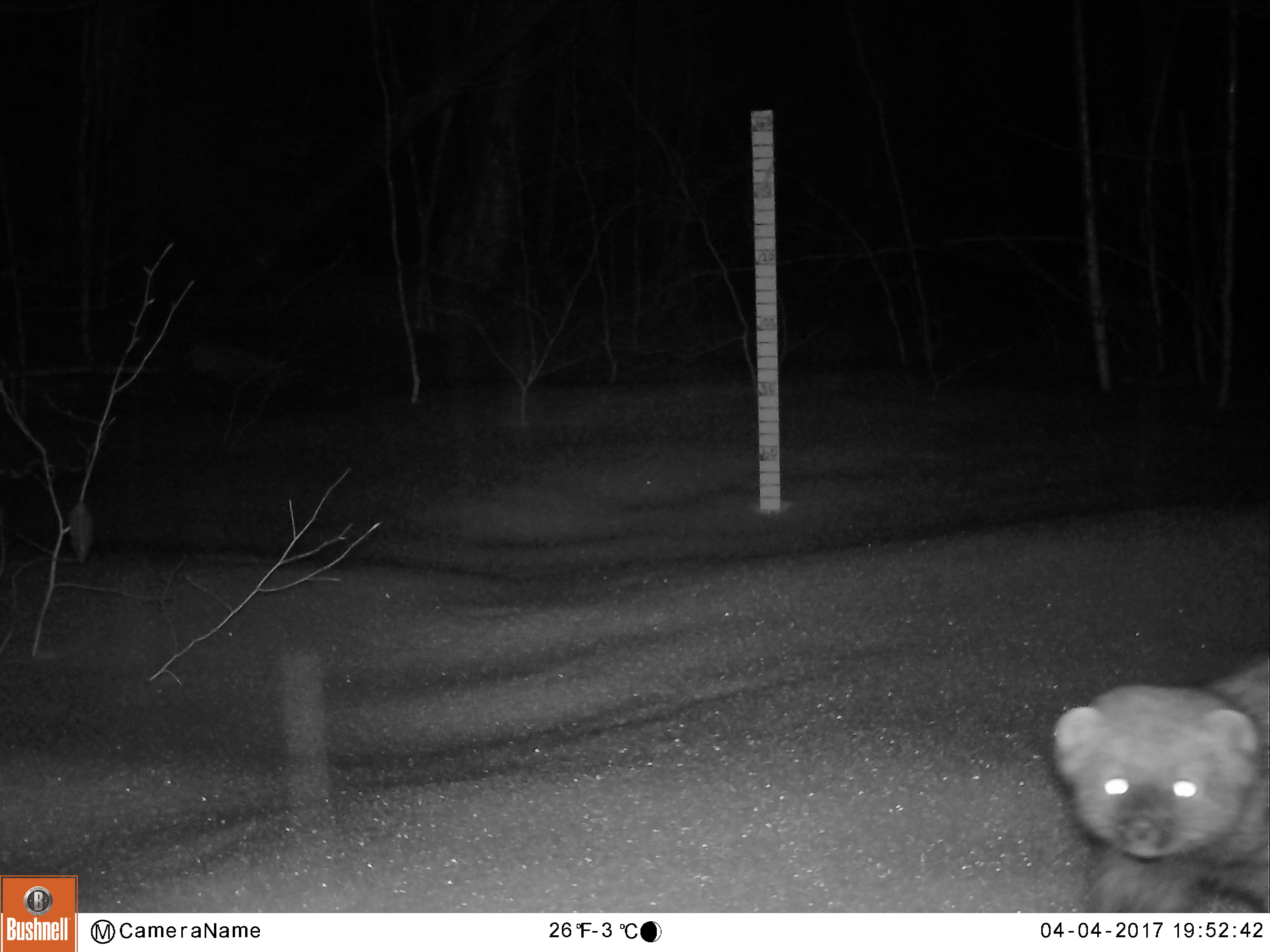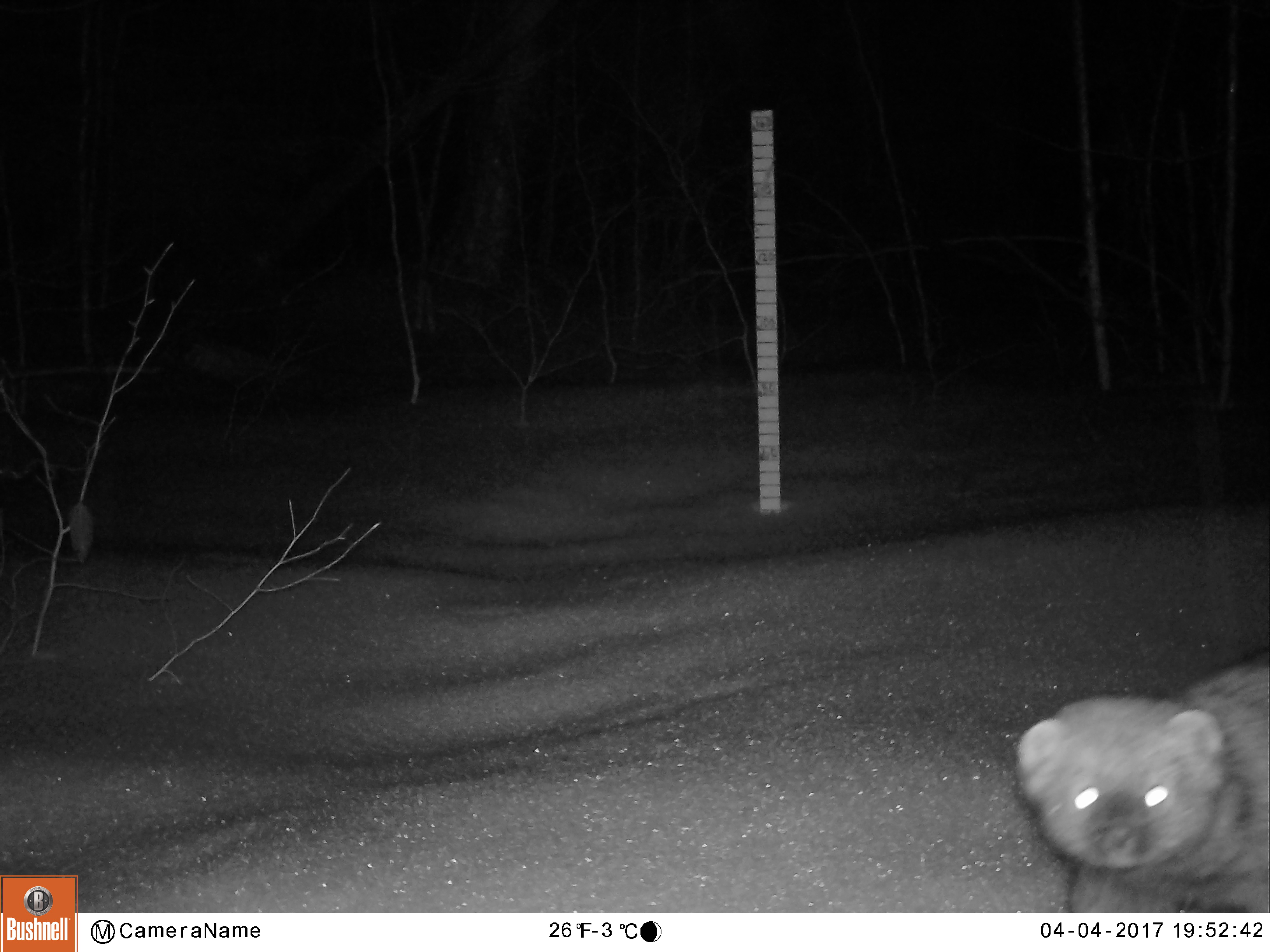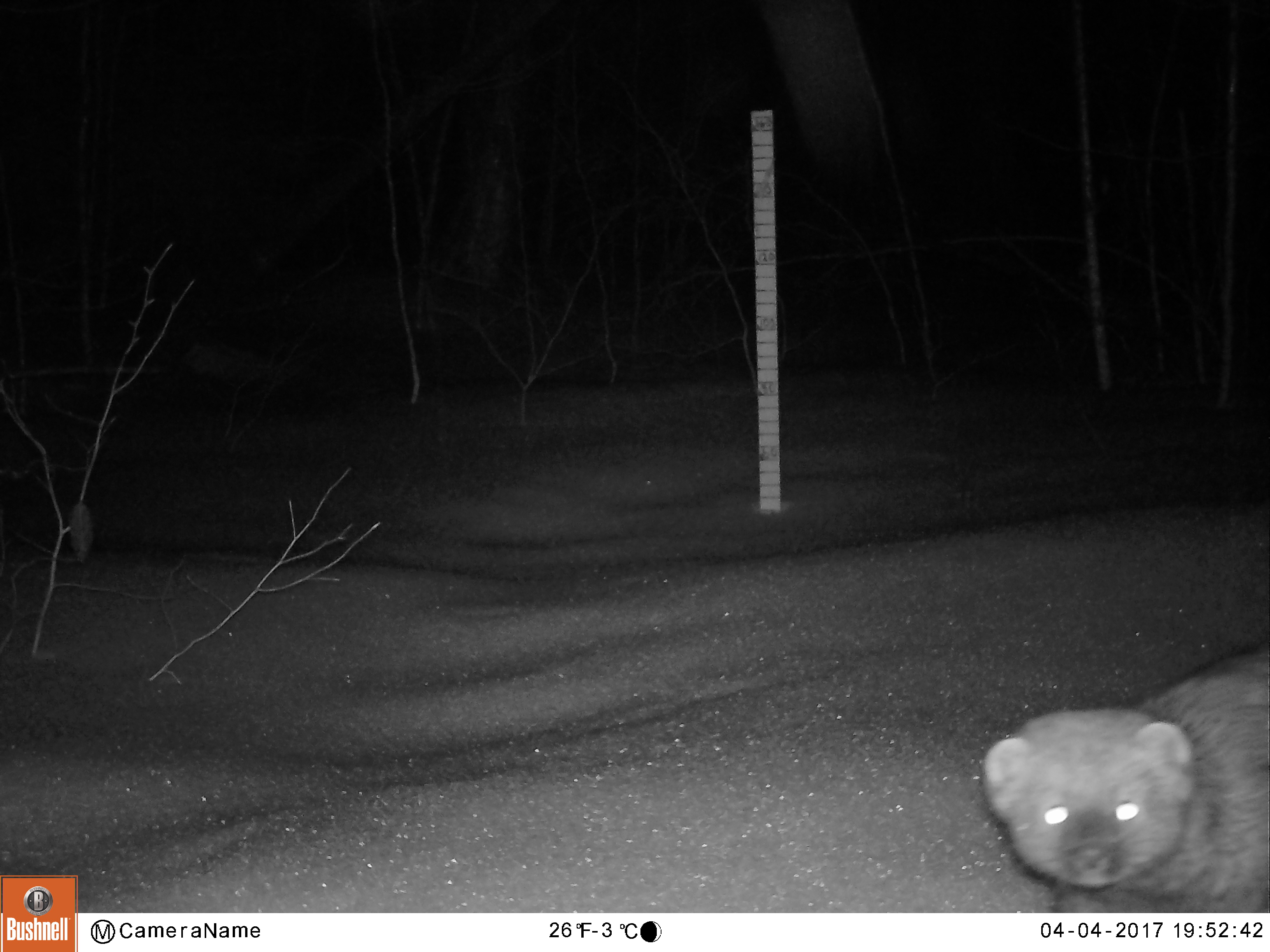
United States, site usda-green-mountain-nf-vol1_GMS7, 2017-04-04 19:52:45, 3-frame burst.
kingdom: Animalia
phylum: Chordata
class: Mammalia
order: Carnivora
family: Mustelidae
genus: Pekania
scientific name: Pekania pennanti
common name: fisher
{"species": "fisher (Pekania pennanti)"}